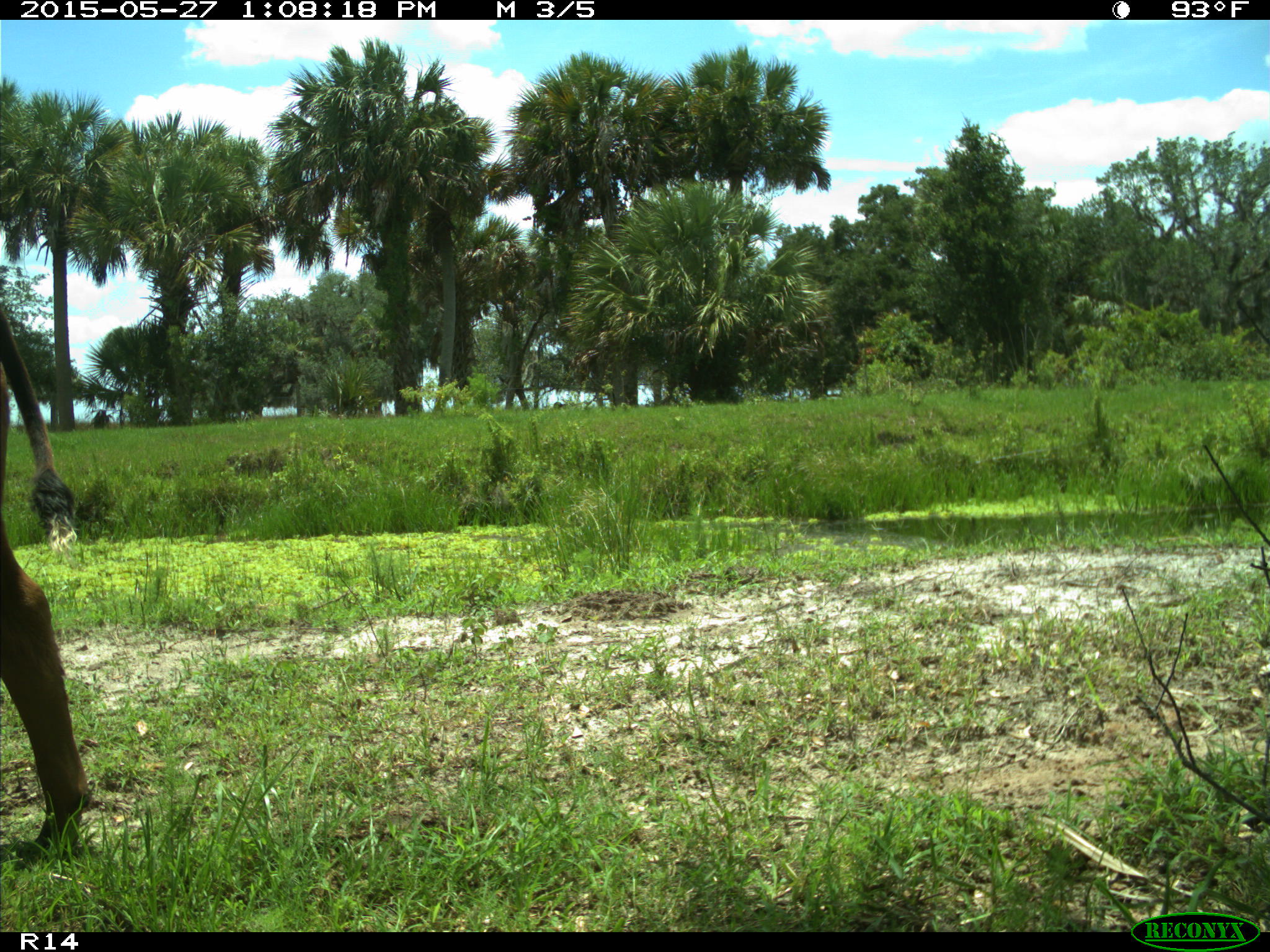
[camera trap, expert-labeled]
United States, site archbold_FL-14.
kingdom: Animalia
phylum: Chordata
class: Mammalia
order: Artiodactyla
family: Bovidae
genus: Bos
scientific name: Bos taurus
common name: domestic cow